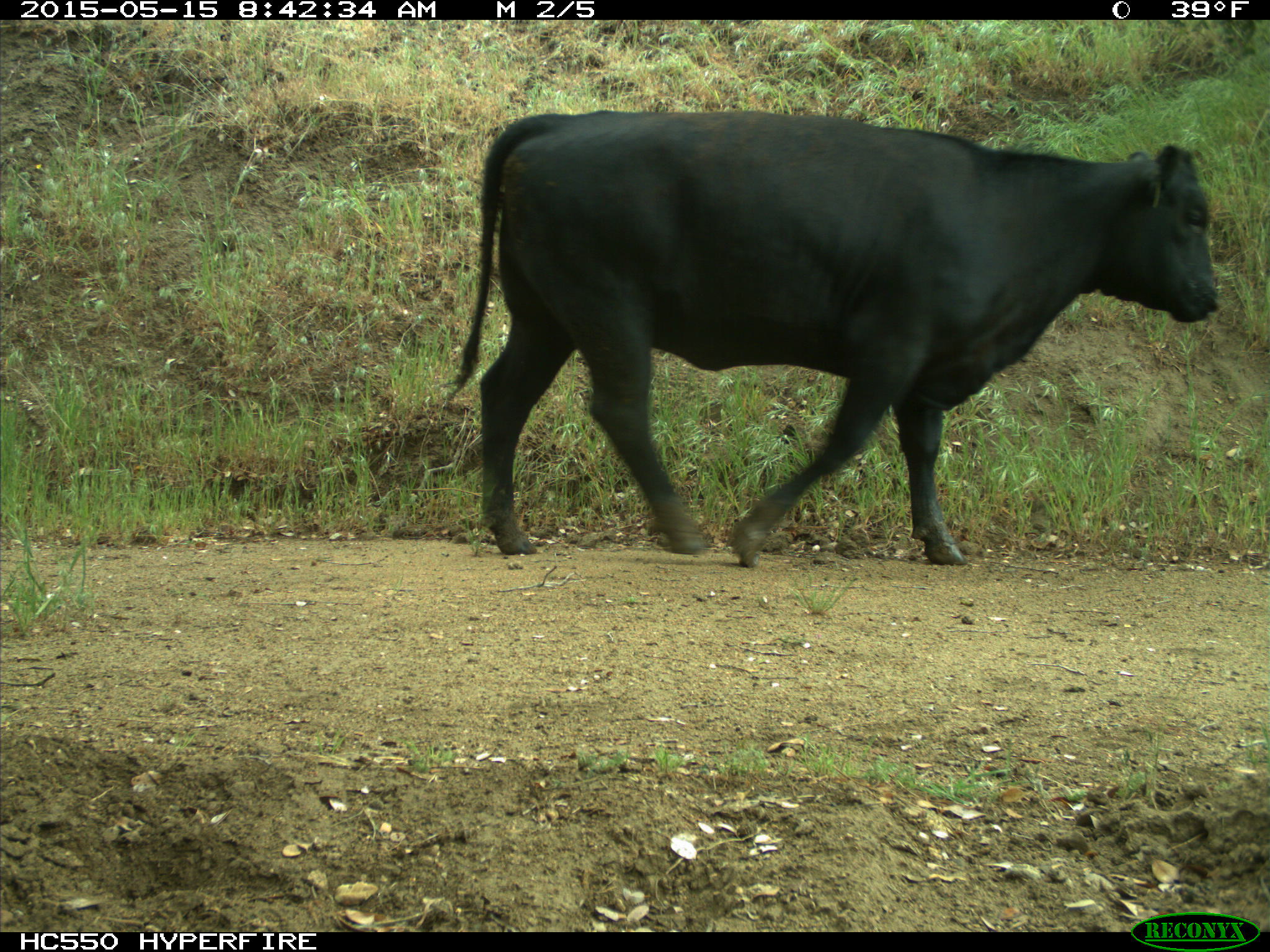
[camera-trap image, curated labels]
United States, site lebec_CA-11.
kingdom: Animalia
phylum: Chordata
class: Mammalia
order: Artiodactyla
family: Bovidae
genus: Bos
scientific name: Bos taurus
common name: domestic cow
Bos taurus (domestic cow).